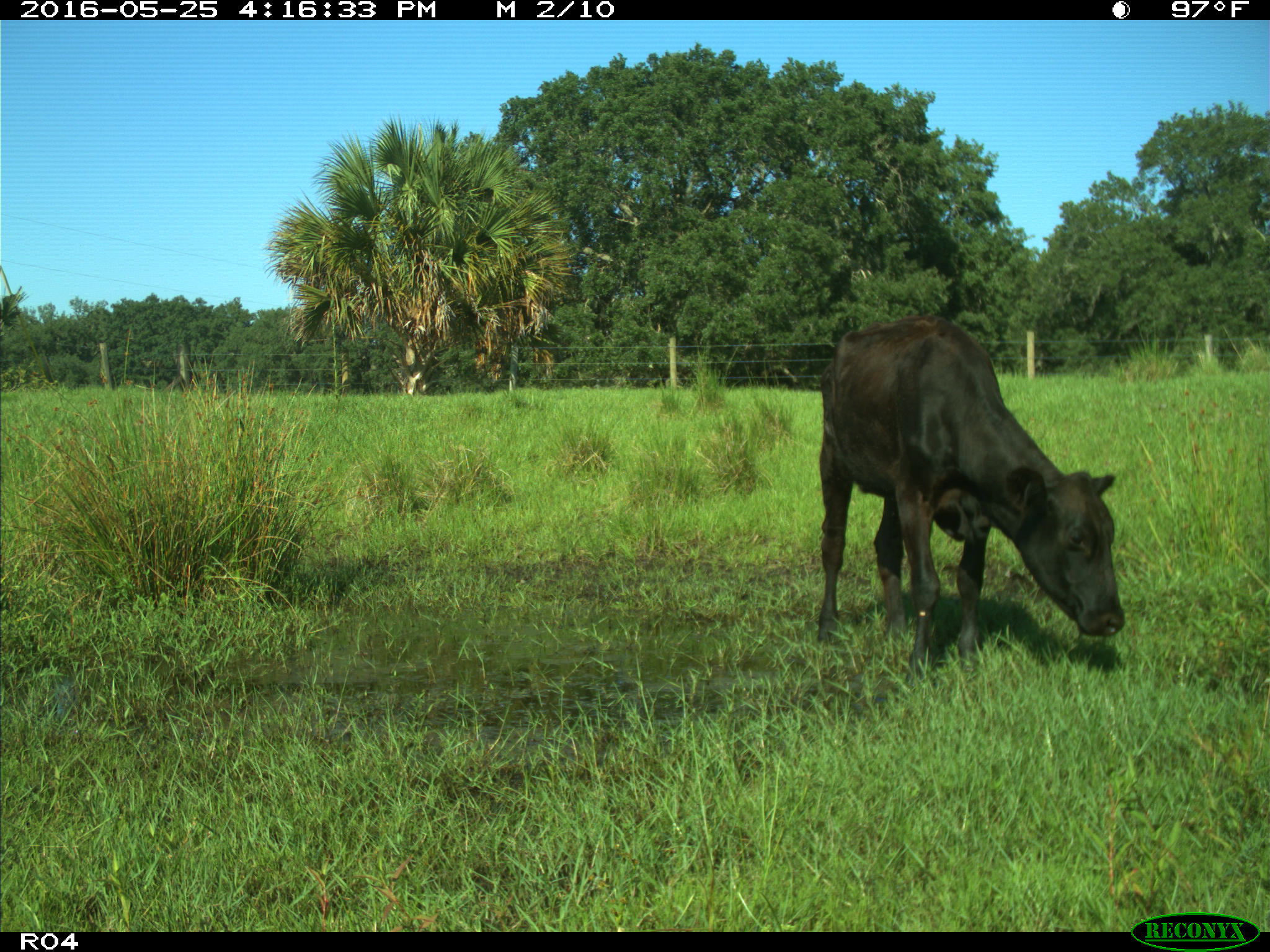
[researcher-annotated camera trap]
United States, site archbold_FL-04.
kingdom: Animalia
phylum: Chordata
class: Mammalia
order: Artiodactyla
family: Bovidae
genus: Bos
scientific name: Bos taurus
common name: domestic cow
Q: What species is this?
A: Bos taurus (domestic cow).